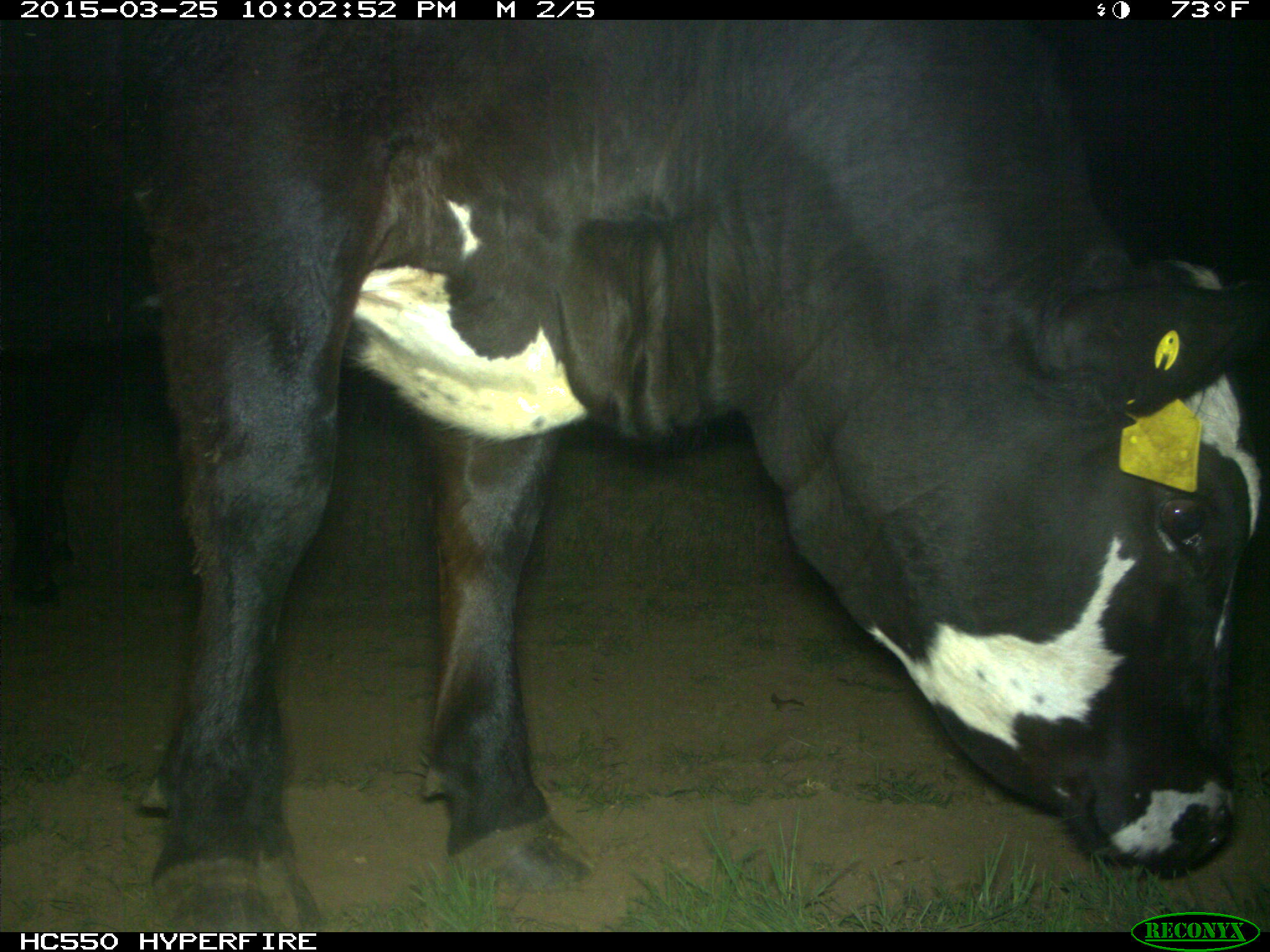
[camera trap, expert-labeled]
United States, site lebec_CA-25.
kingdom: Animalia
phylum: Chordata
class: Mammalia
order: Artiodactyla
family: Bovidae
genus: Bos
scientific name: Bos taurus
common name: domestic cow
Bos taurus (domestic cow).